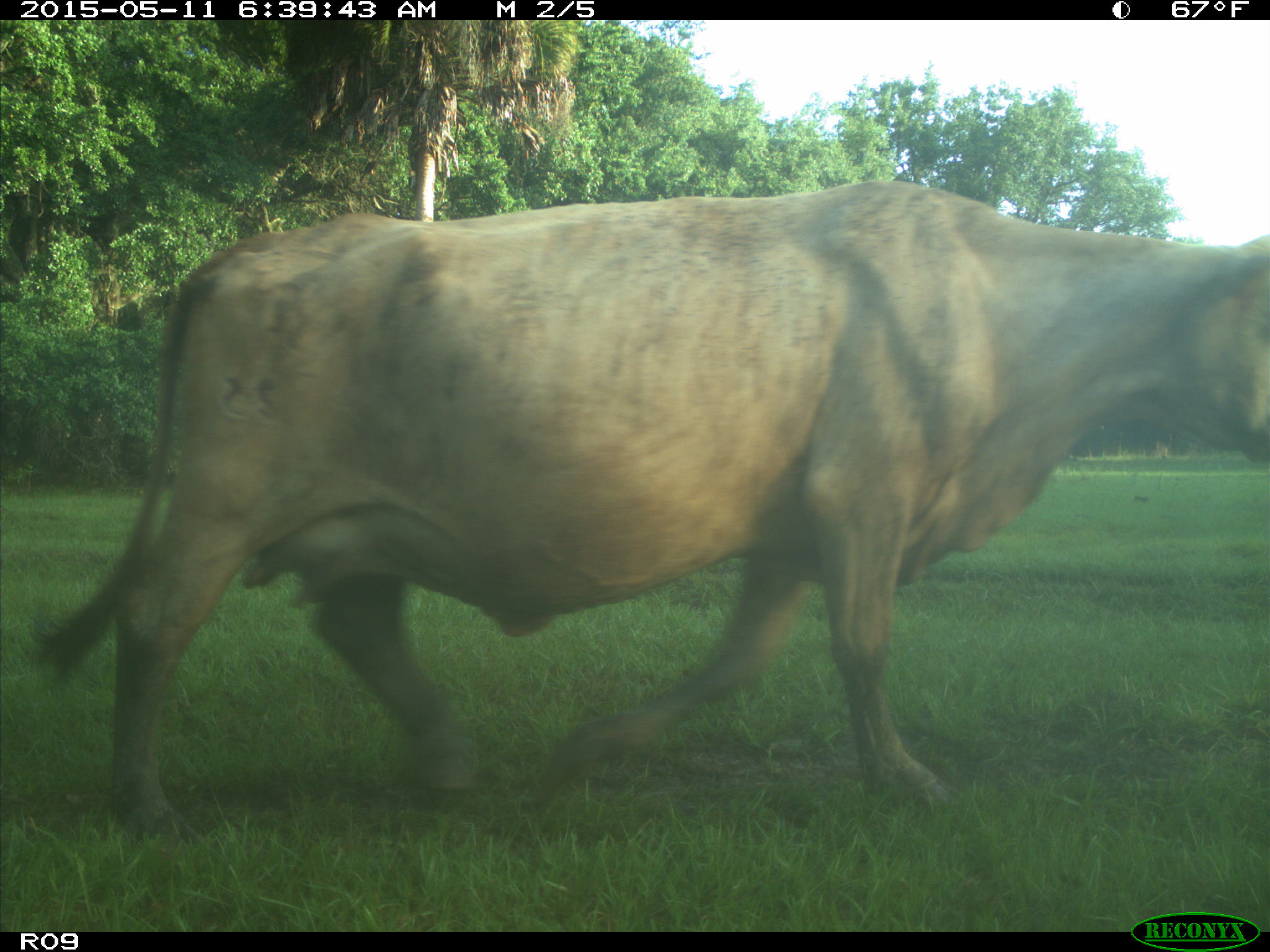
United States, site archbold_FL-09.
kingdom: Animalia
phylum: Chordata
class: Mammalia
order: Artiodactyla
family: Bovidae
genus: Bos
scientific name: Bos taurus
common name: domestic cow